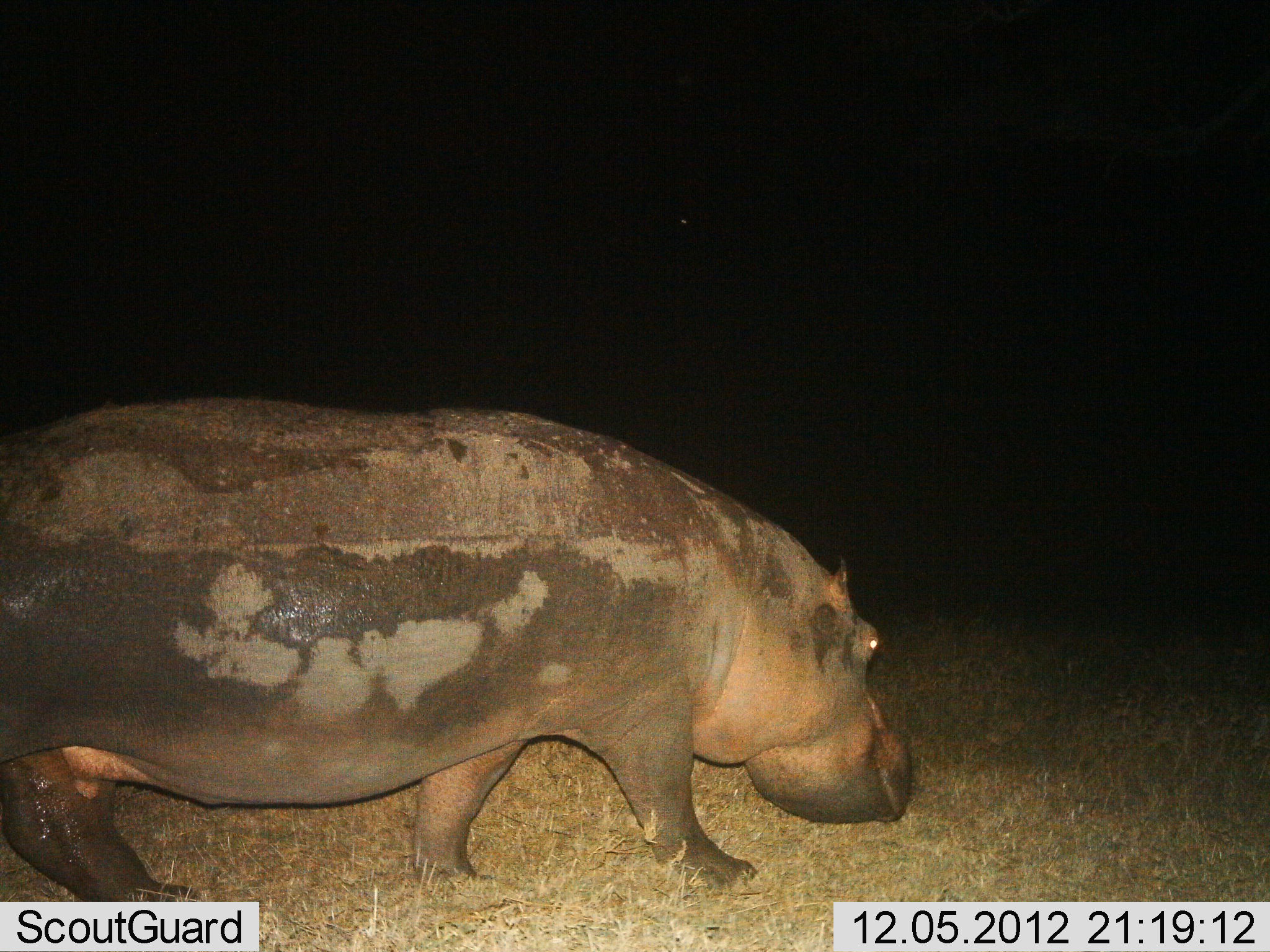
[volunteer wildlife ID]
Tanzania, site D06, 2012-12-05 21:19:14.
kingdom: Animalia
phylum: Chordata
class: Mammalia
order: Artiodactyla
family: Hippopotamidae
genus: Hippopotamus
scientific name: Hippopotamus amphibius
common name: hippopotamus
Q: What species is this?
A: Hippopotamus (Hippopotamus amphibius).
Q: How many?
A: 1.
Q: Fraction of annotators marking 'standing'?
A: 18%.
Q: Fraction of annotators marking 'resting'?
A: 2%.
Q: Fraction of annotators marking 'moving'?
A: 80%.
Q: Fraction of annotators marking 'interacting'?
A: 0%.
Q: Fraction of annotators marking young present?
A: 0%.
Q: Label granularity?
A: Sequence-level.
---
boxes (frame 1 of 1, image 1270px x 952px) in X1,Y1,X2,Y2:
animal: 0,389,917,926